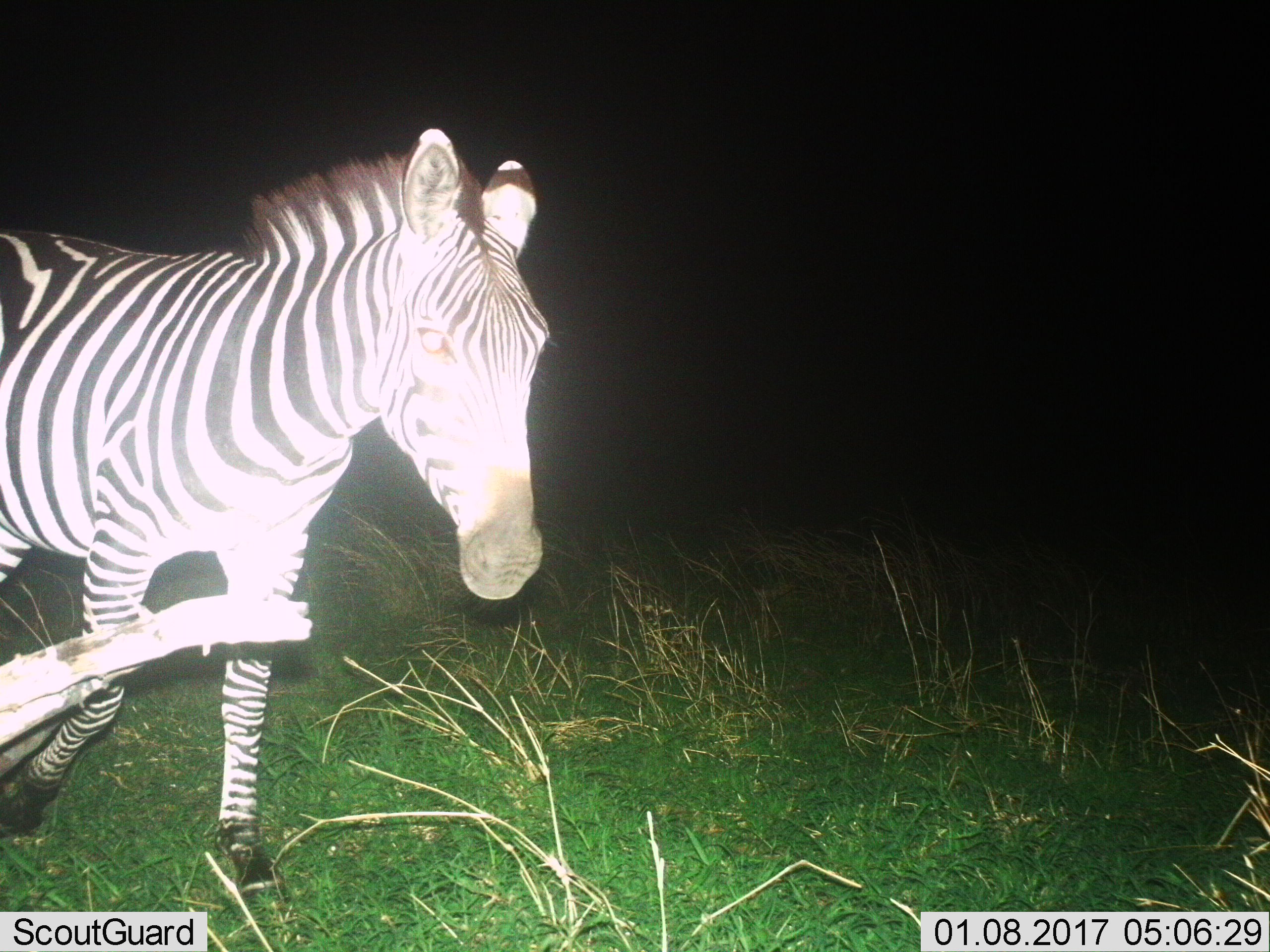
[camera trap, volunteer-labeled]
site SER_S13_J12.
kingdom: Animalia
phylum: Chordata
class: Mammalia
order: Perissodactyla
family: Equidae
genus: Equus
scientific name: Equus quagga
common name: plains zebra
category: zebraplains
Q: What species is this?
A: Zebraplains (plains zebra) (Equus quagga).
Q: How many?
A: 1.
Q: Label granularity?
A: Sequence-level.